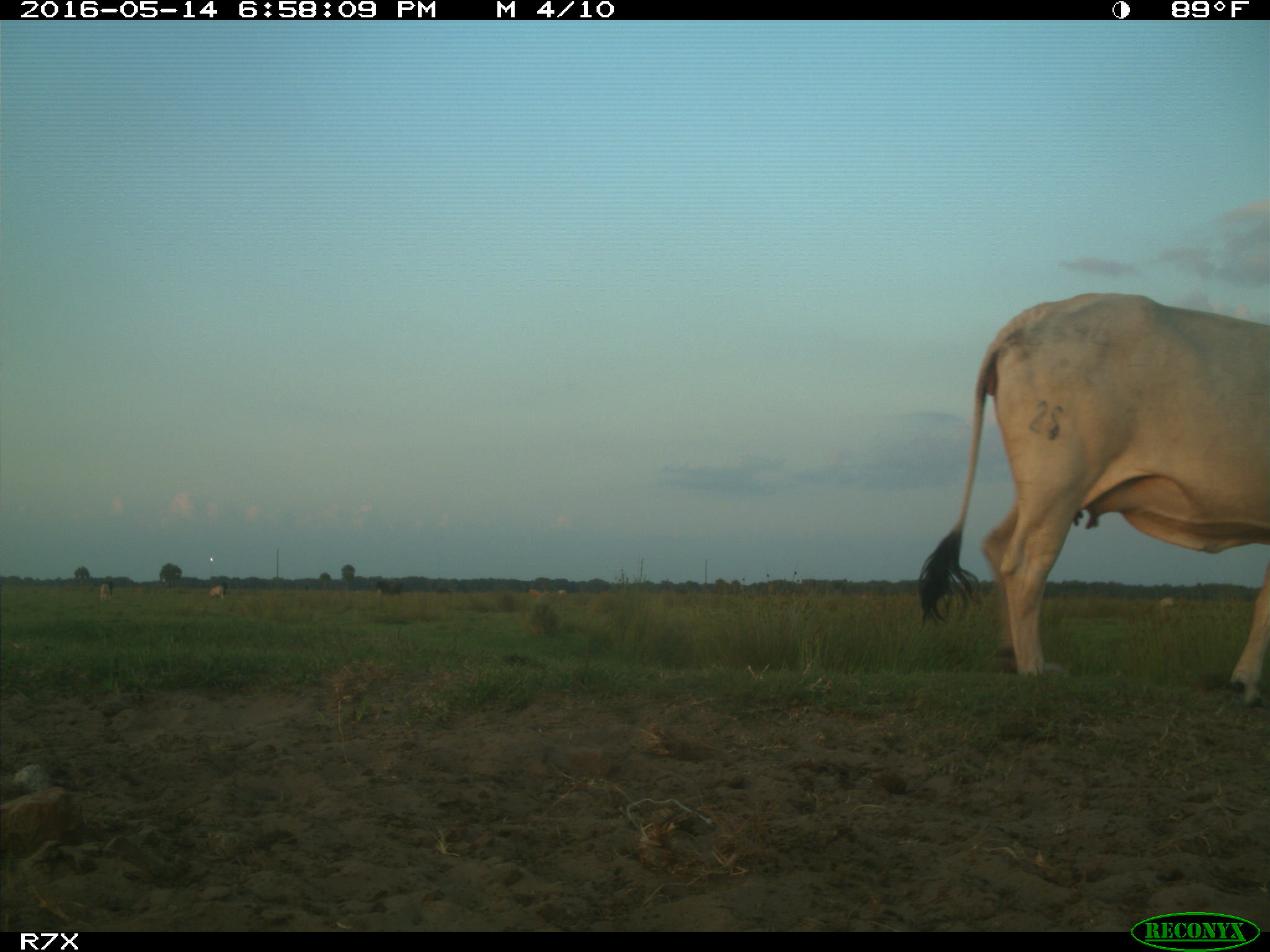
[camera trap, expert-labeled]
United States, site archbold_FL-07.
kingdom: Animalia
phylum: Chordata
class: Mammalia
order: Artiodactyla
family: Bovidae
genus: Bos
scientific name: Bos taurus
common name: domestic cow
Bos taurus (domestic cow).